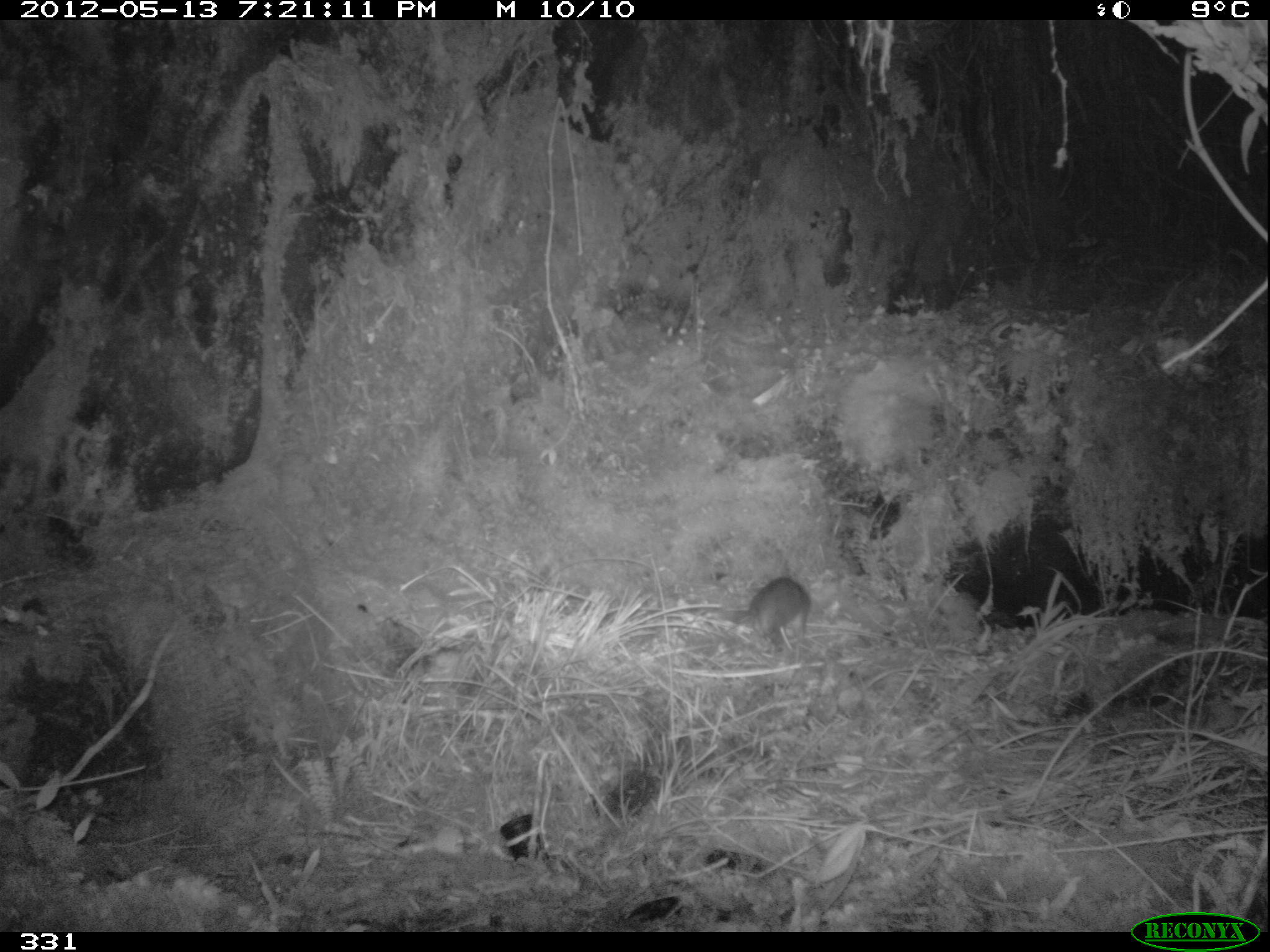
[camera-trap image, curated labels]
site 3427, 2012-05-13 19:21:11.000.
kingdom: Animalia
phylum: Chordata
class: Mammalia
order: Rodentia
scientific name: Rodentia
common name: rodents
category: unknown rodent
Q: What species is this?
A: Unknown rodent (rodents) (Rodentia).